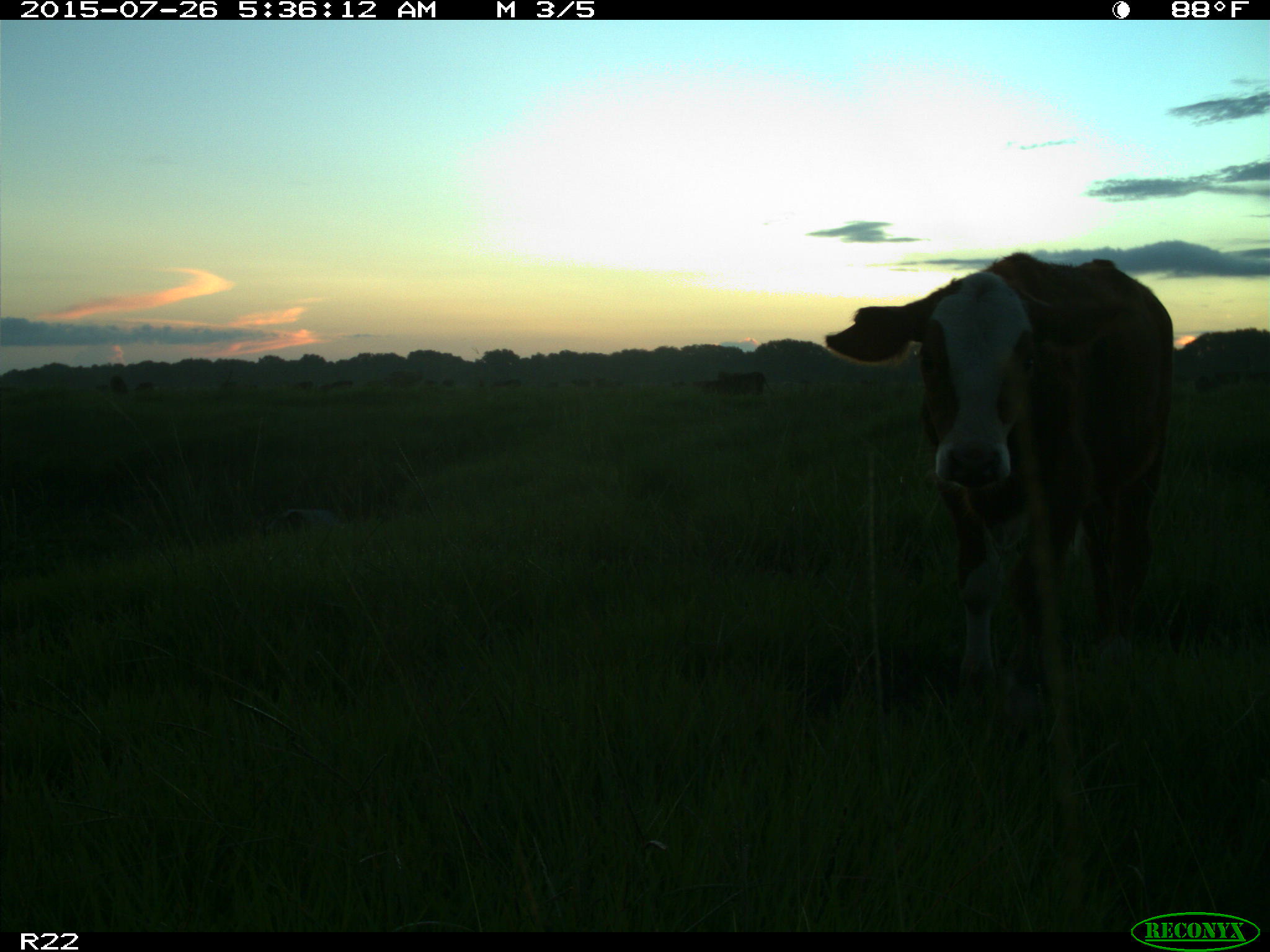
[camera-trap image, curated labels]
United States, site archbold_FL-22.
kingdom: Animalia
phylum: Chordata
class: Mammalia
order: Artiodactyla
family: Bovidae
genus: Bos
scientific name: Bos taurus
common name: domestic cow